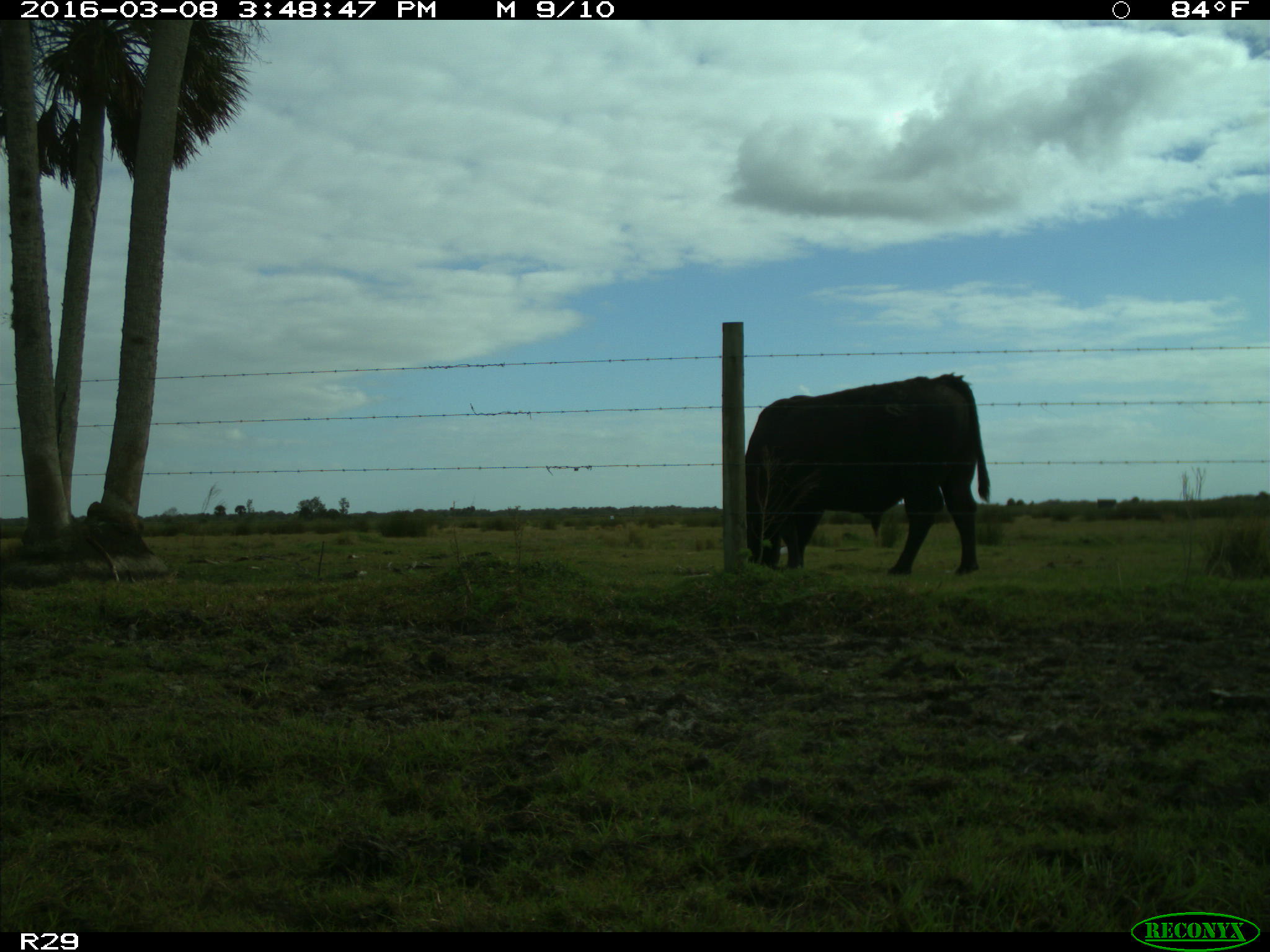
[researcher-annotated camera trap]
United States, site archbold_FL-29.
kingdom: Animalia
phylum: Chordata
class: Mammalia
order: Artiodactyla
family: Bovidae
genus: Bos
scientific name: Bos taurus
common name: domestic cow